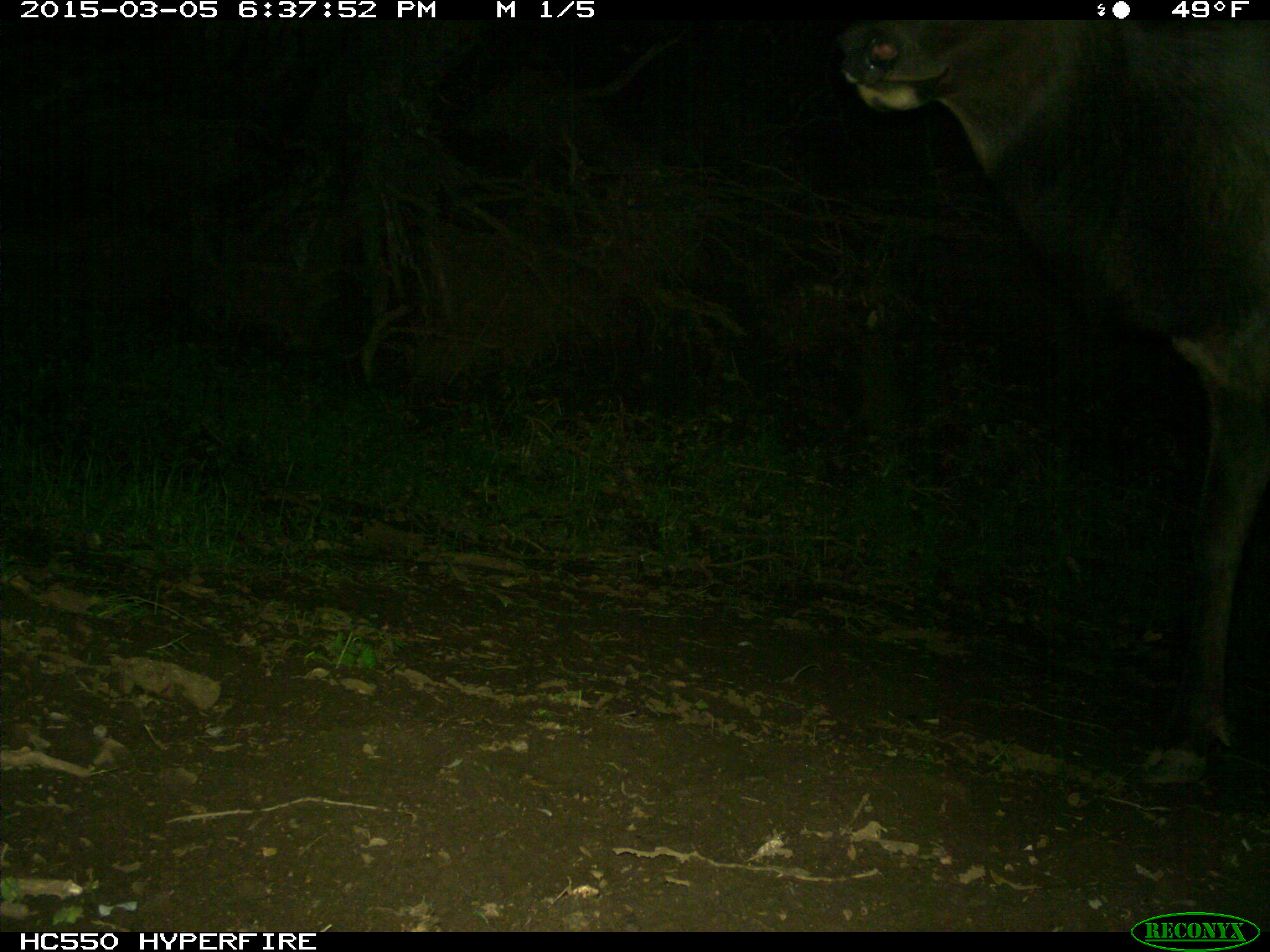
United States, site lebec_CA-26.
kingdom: Animalia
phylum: Chordata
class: Mammalia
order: Artiodactyla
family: Cervidae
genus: Cervus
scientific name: Cervus canadensis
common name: elk